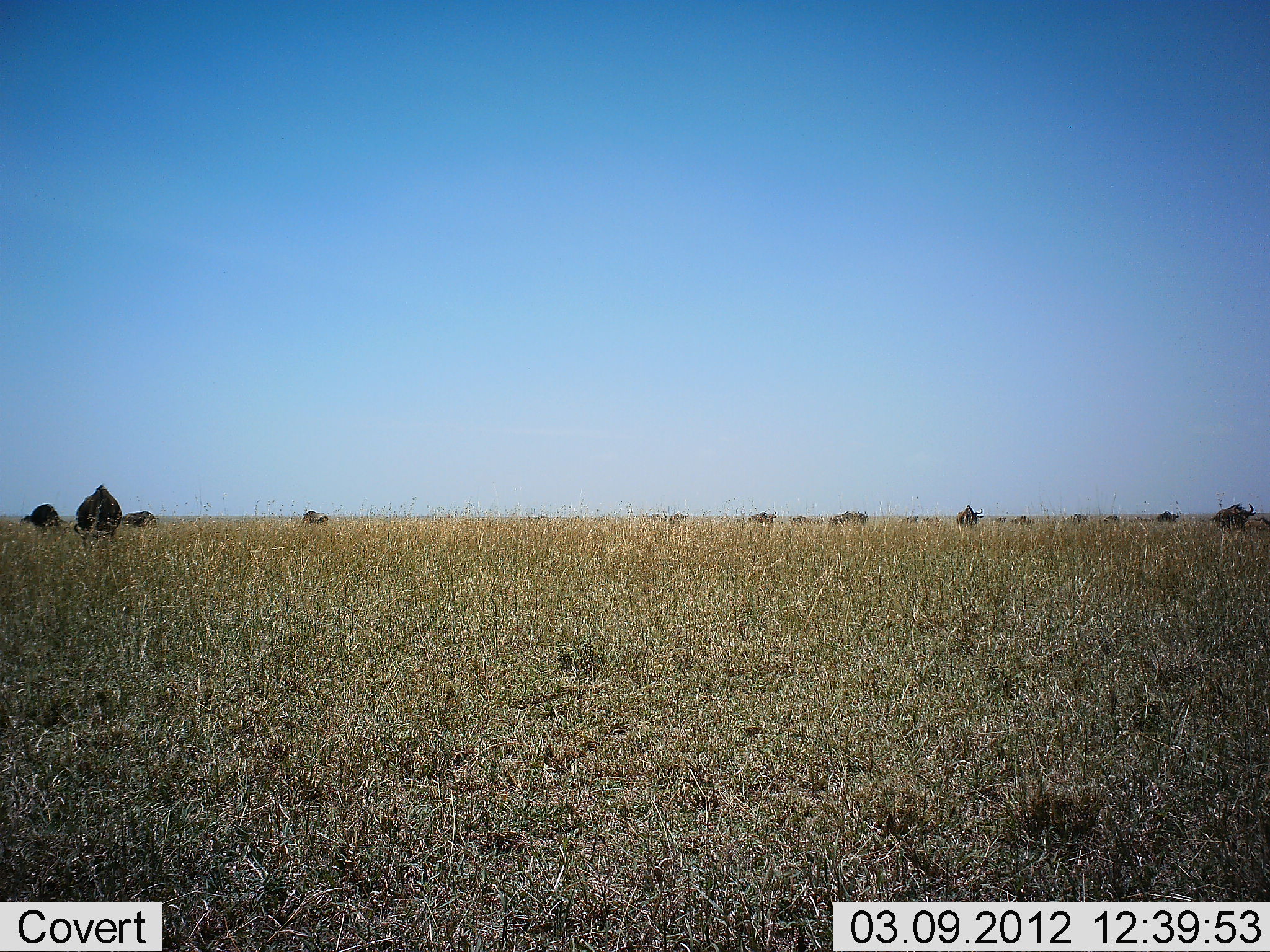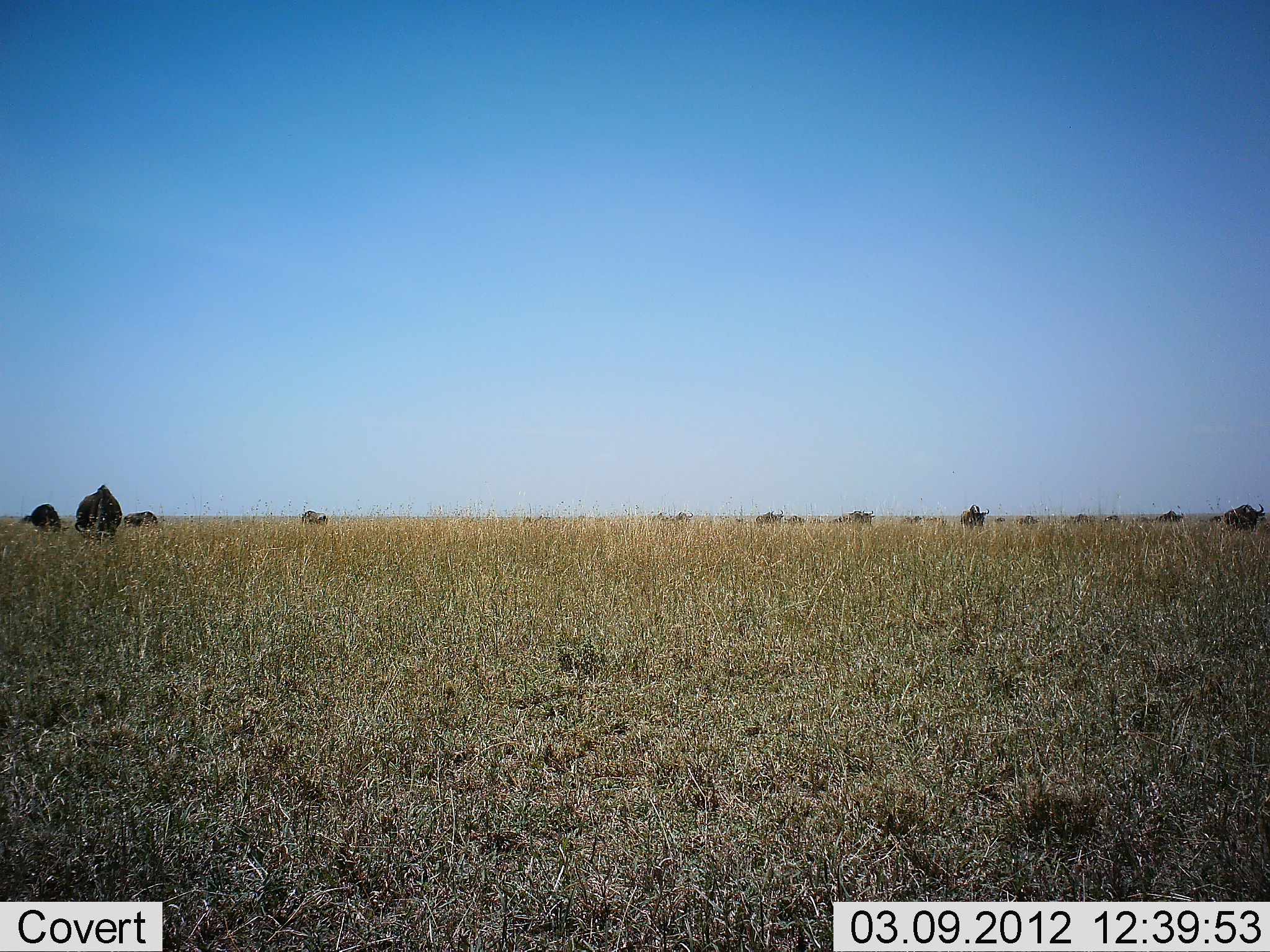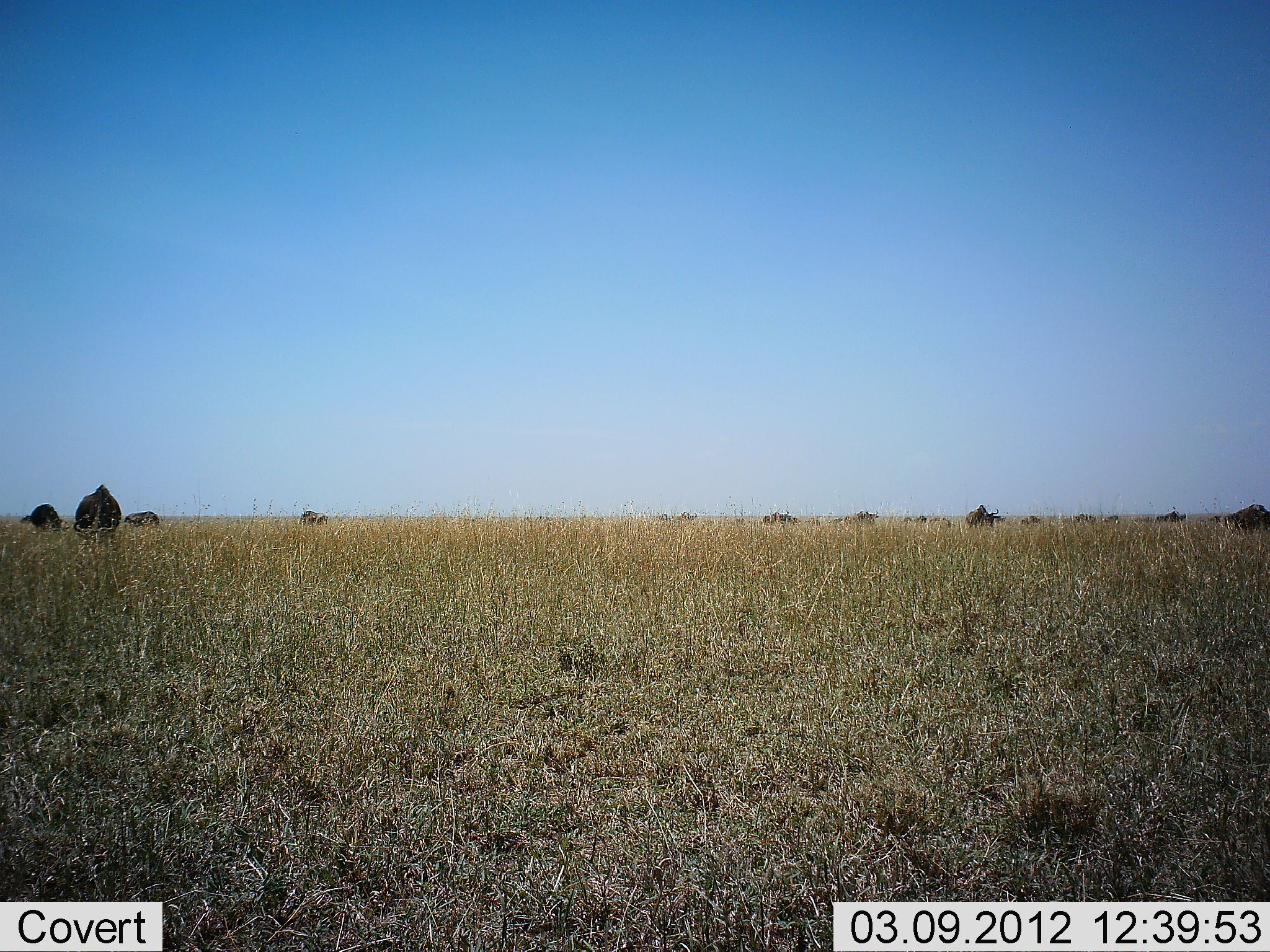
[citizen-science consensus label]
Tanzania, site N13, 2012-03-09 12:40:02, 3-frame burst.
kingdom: Animalia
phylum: Chordata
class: Mammalia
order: Artiodactyla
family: Bovidae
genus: Connochaetes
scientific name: Connochaetes taurinus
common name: blue wildebeest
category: wildebeest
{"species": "wildebeest (blue wildebeest) (Connochaetes taurinus)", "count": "11-50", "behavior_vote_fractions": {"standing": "33%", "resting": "4%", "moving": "71%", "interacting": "0%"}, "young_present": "0%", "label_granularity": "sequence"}